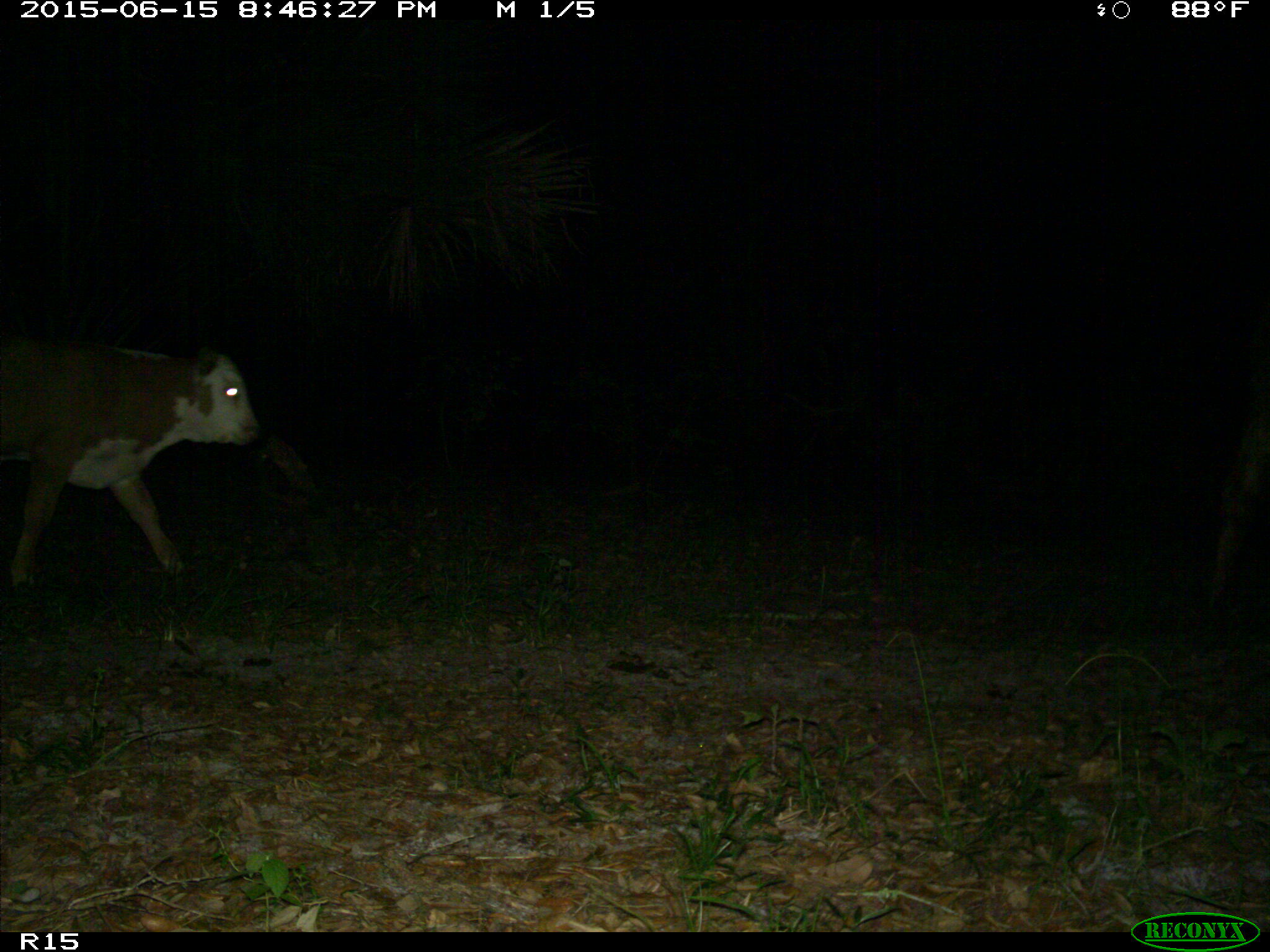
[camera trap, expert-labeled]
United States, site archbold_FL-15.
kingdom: Animalia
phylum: Chordata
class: Mammalia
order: Artiodactyla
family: Bovidae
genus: Bos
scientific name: Bos taurus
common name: domestic cow